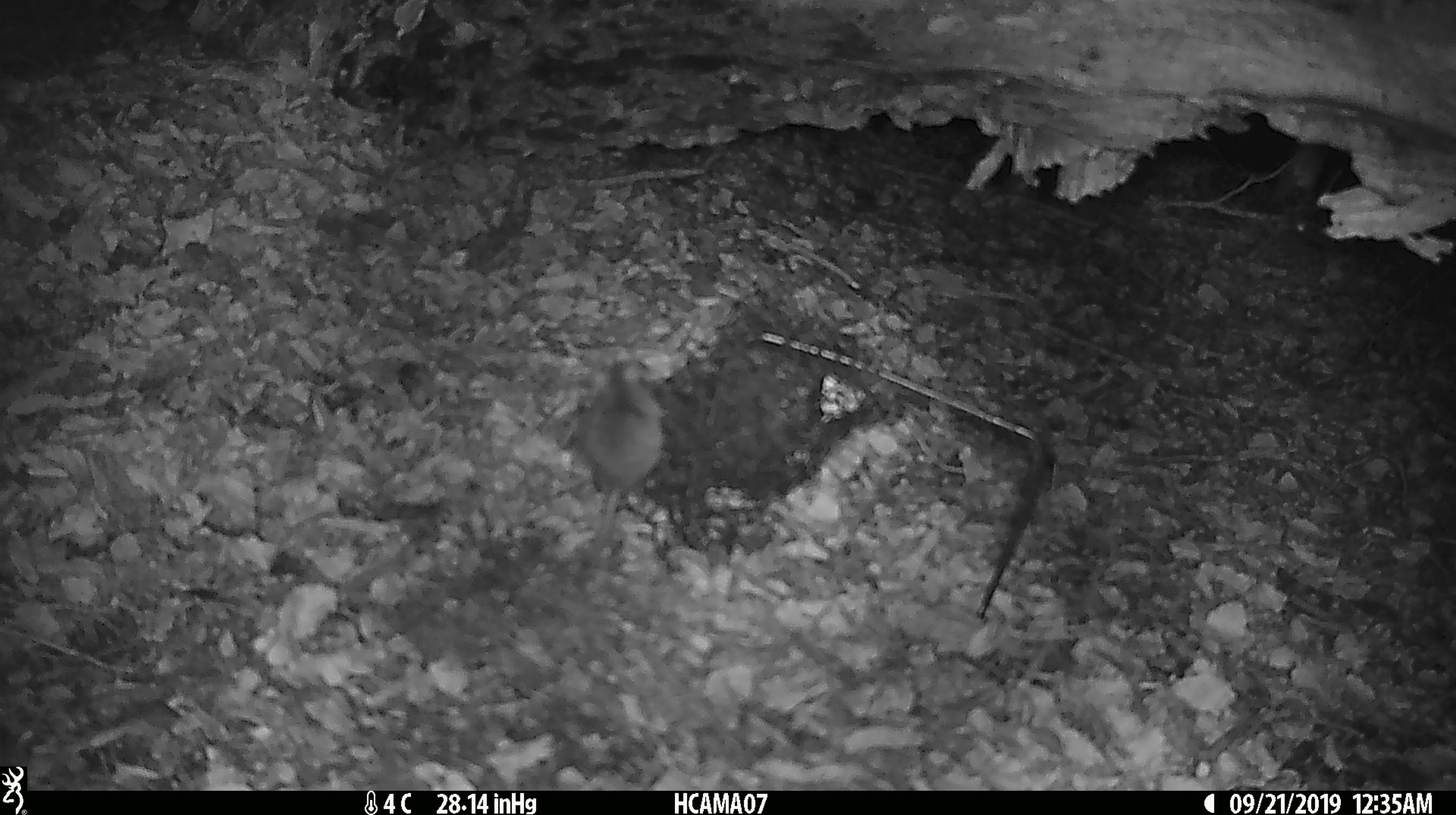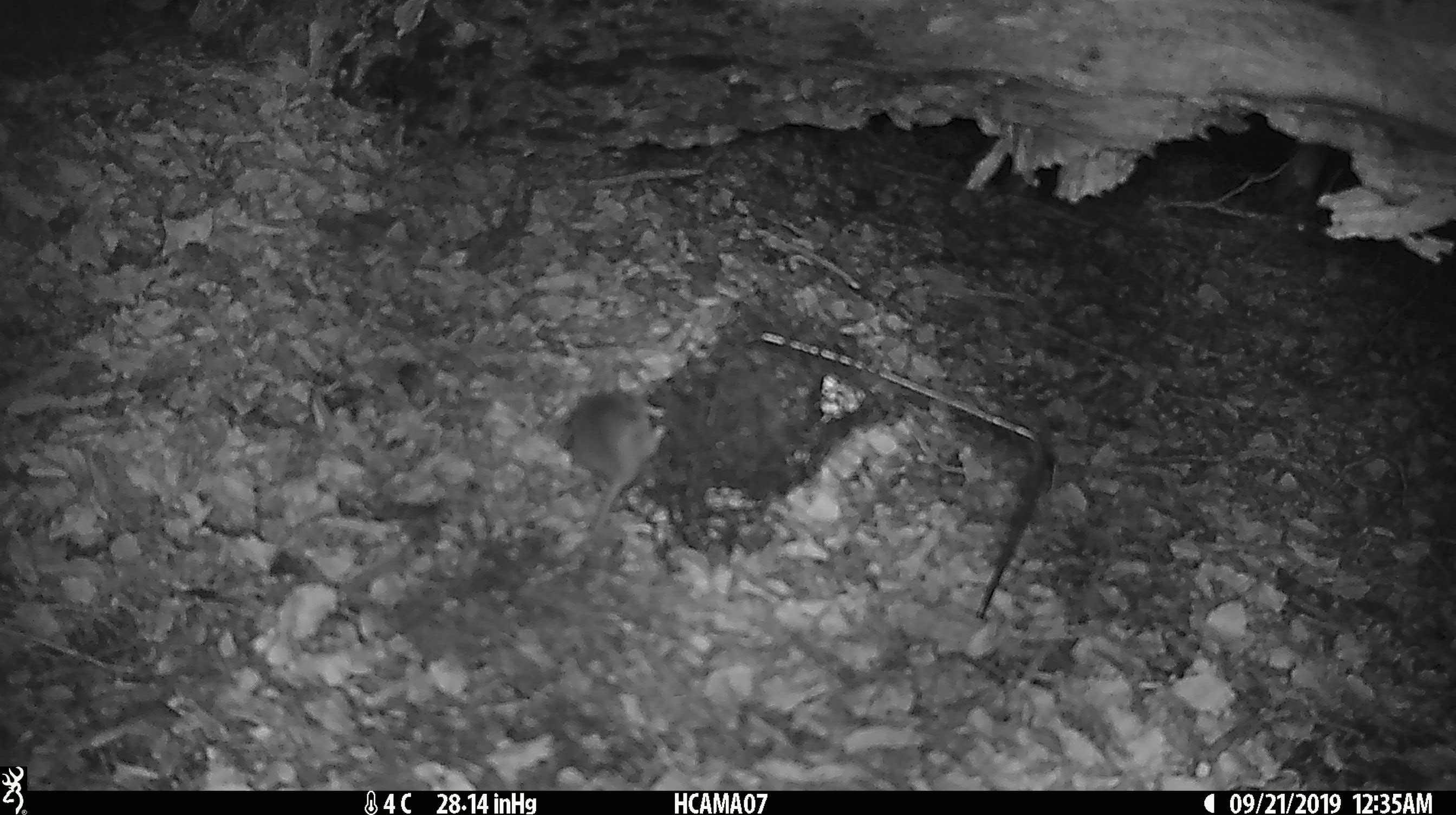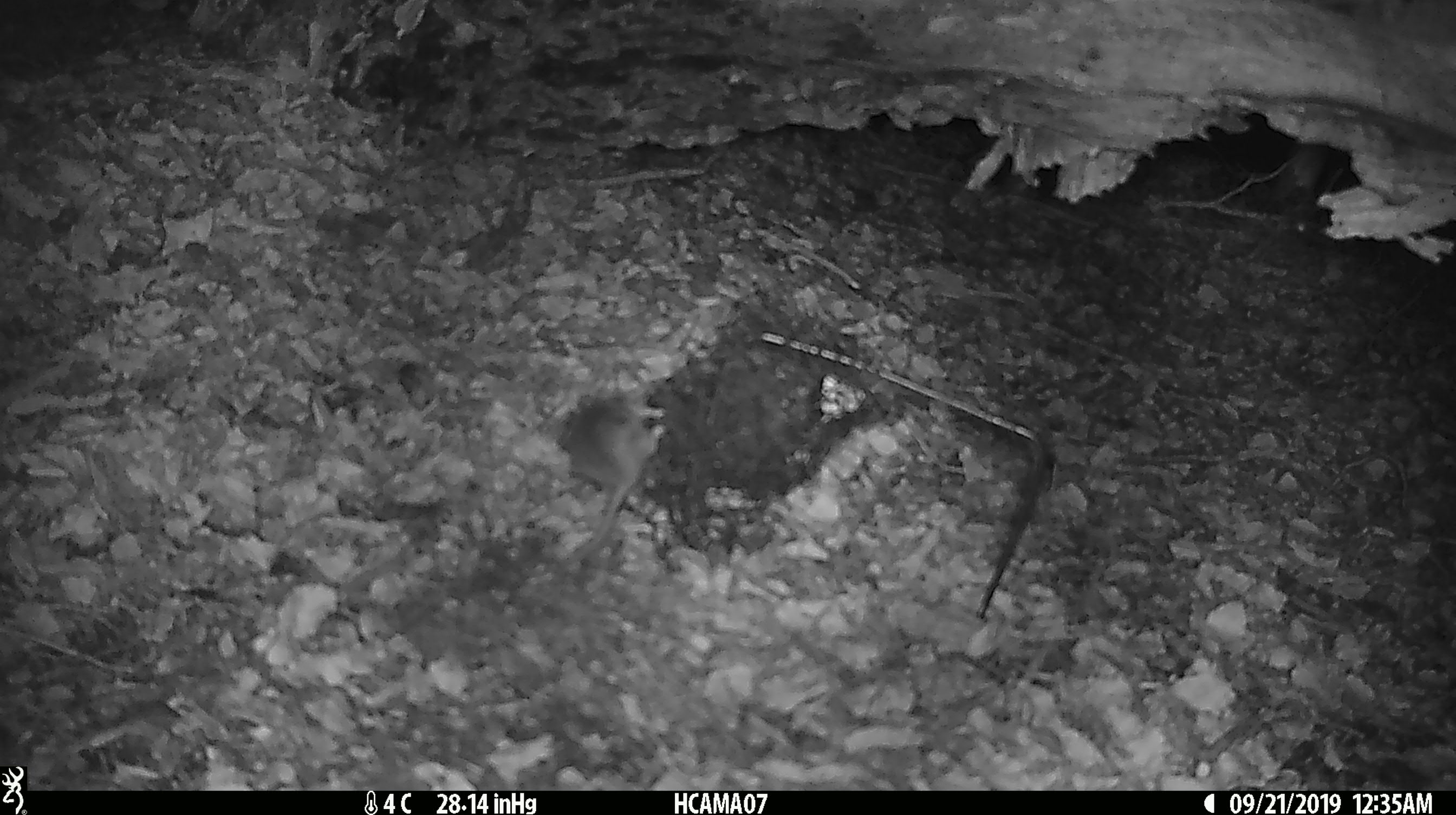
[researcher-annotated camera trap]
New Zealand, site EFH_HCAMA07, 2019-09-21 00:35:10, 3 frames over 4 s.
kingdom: Animalia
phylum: Chordata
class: Mammalia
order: Rodentia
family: Muridae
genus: Mus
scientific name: Mus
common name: mouse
Mouse (Mus).